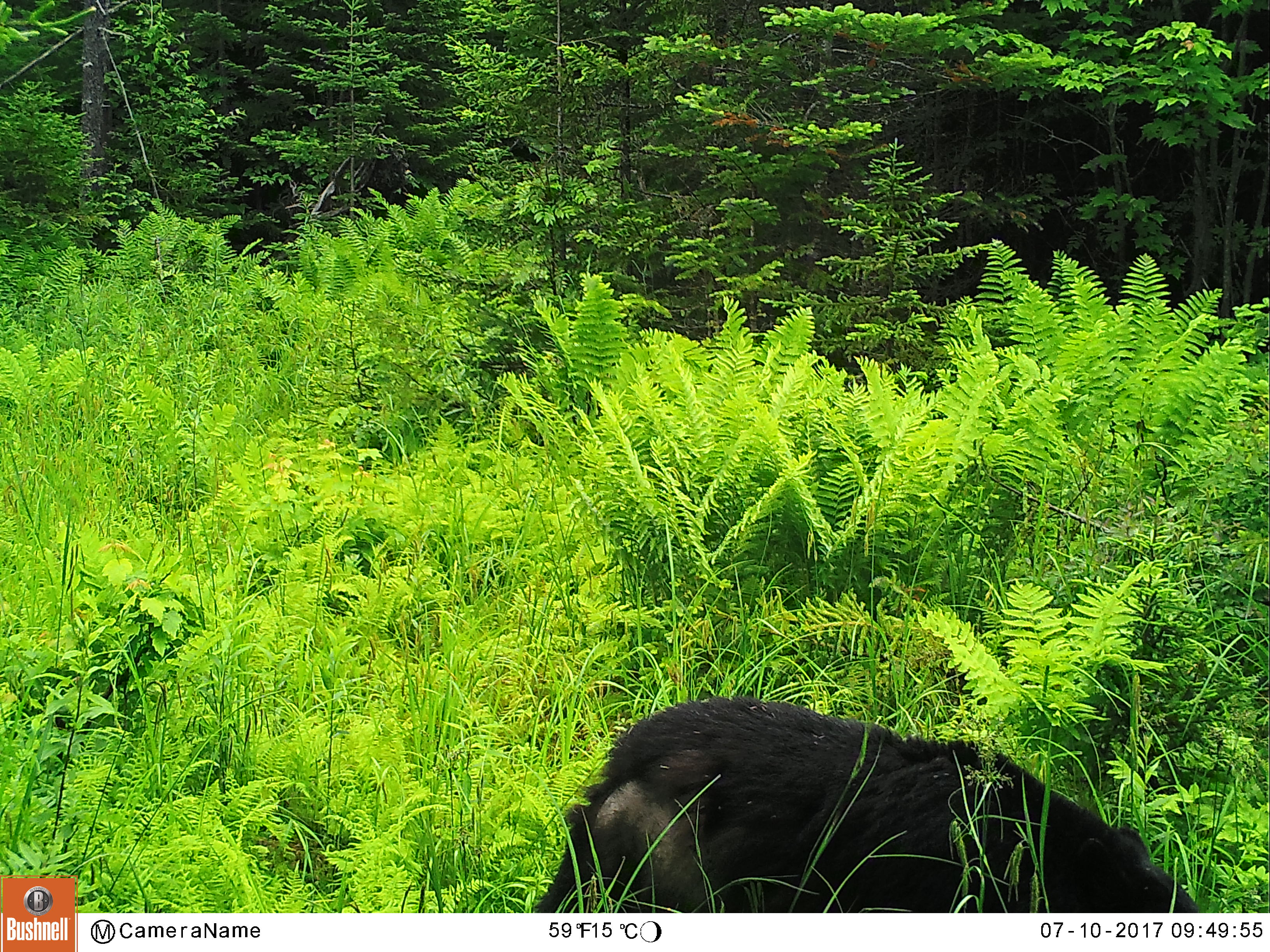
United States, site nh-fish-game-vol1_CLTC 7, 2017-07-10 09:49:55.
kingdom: Animalia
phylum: Chordata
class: Mammalia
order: Carnivora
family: Ursidae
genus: Ursus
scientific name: Ursus americanus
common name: black bear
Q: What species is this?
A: Black bear (Ursus americanus).